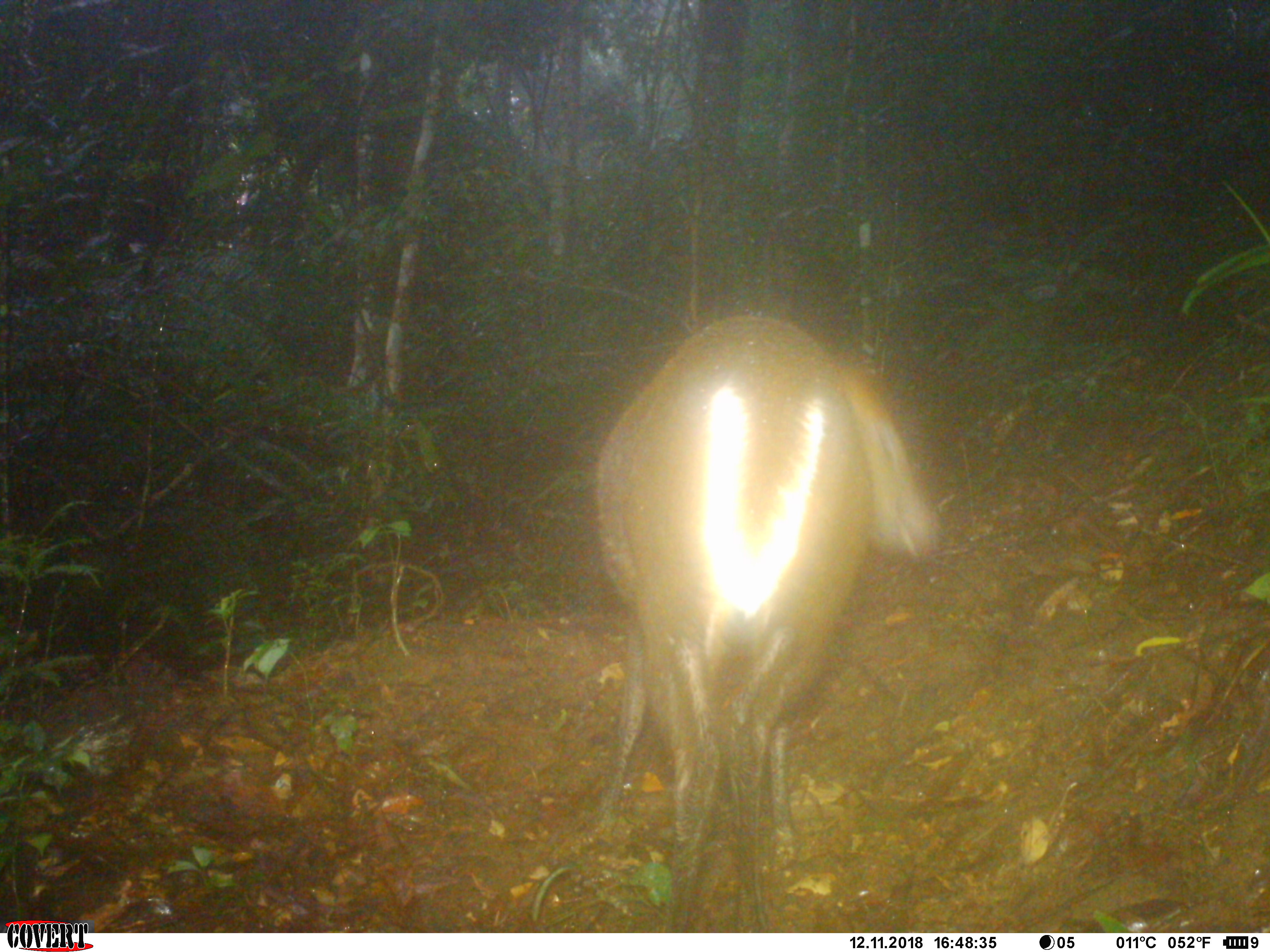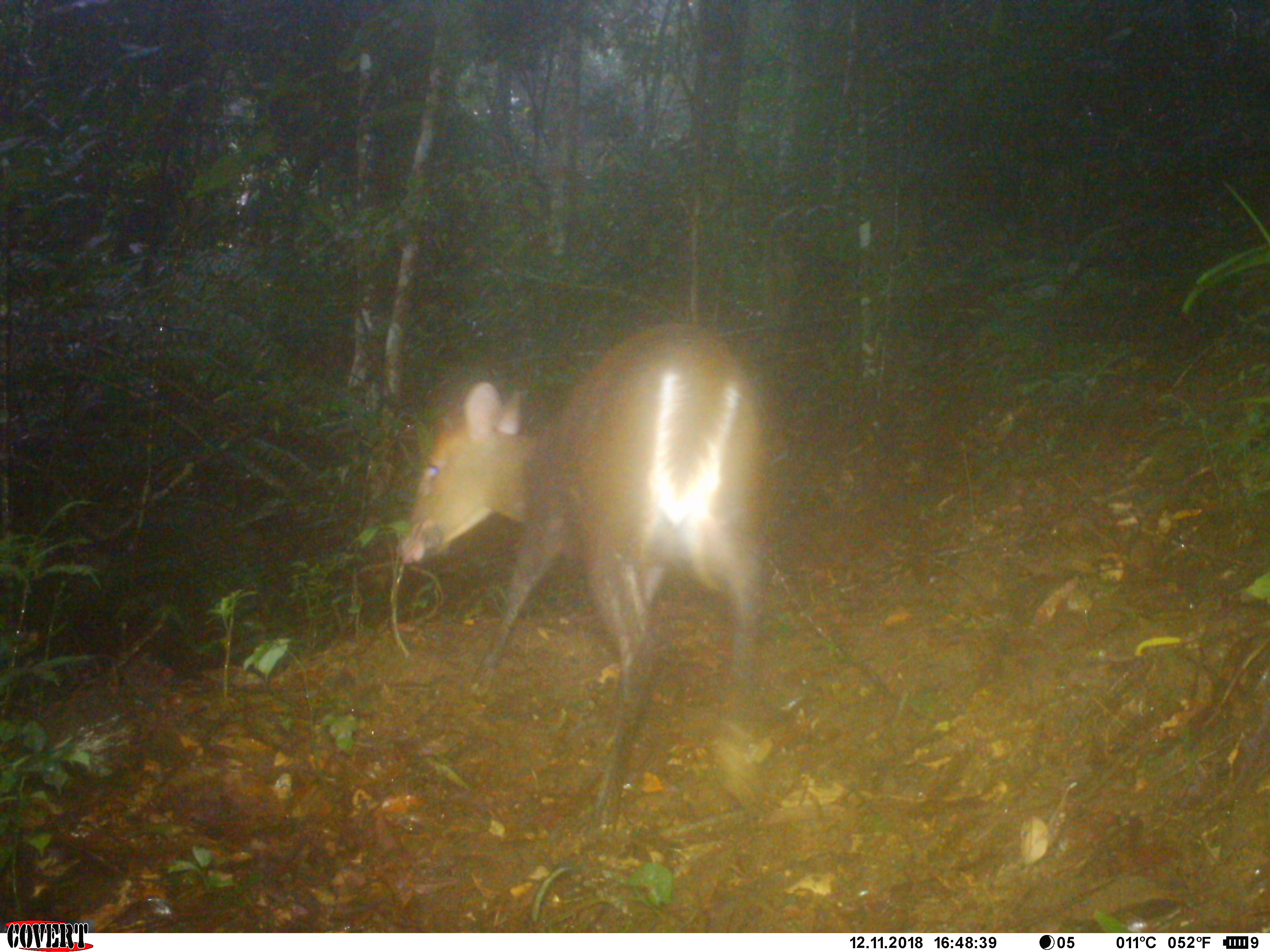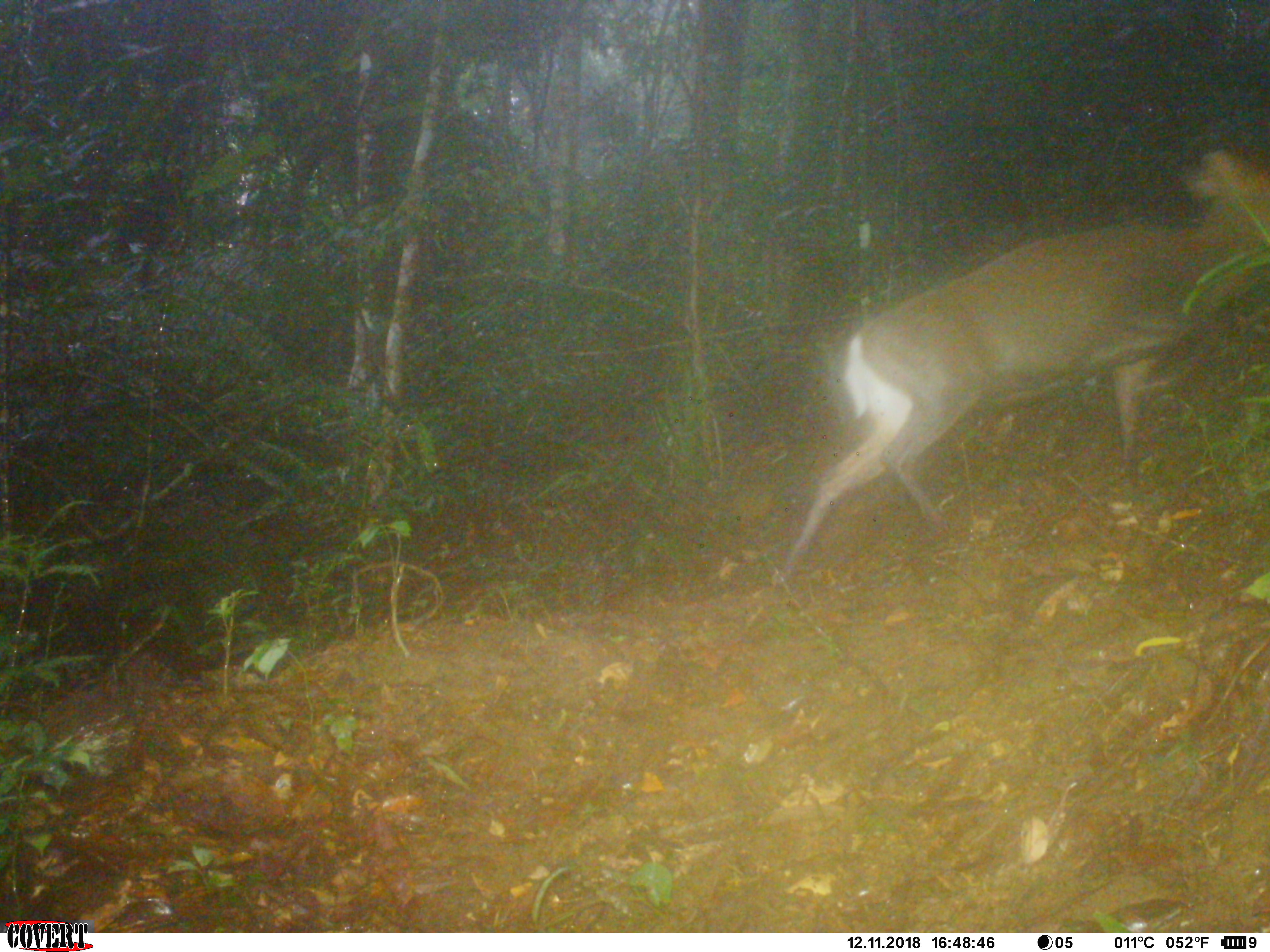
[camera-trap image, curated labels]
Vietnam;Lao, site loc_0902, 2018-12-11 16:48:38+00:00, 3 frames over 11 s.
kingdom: Animalia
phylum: Chordata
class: Mammalia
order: Artiodactyla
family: Cervidae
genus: Muntiacus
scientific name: Muntiacus rooseveltorum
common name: roosevelt's muntjac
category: roosevelts muntjac group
Roosevelts muntjac group (roosevelt's muntjac) (Muntiacus rooseveltorum). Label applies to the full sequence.